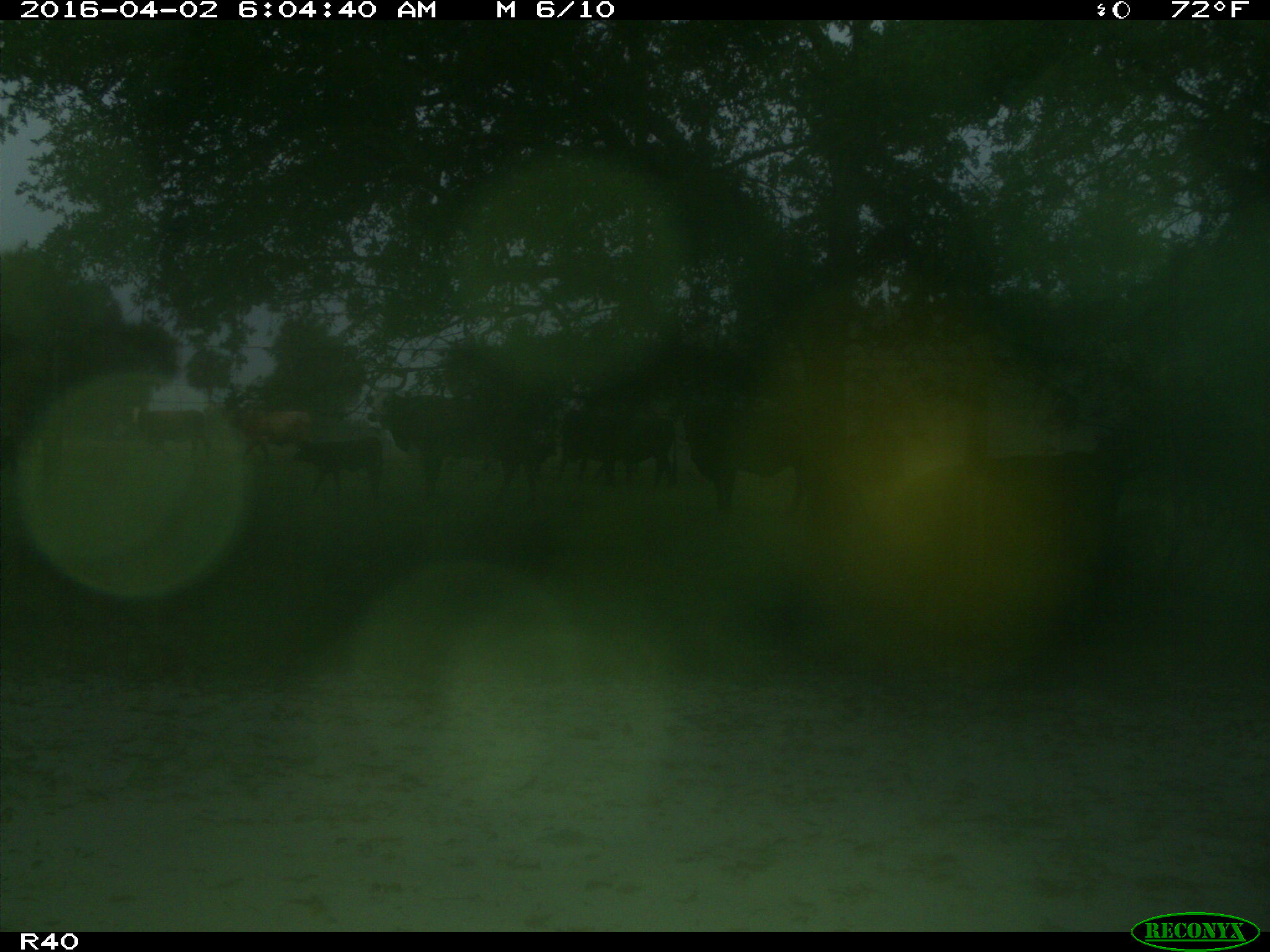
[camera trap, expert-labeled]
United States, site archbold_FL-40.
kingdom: Animalia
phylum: Chordata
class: Mammalia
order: Artiodactyla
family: Bovidae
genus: Bos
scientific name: Bos taurus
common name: domestic cow